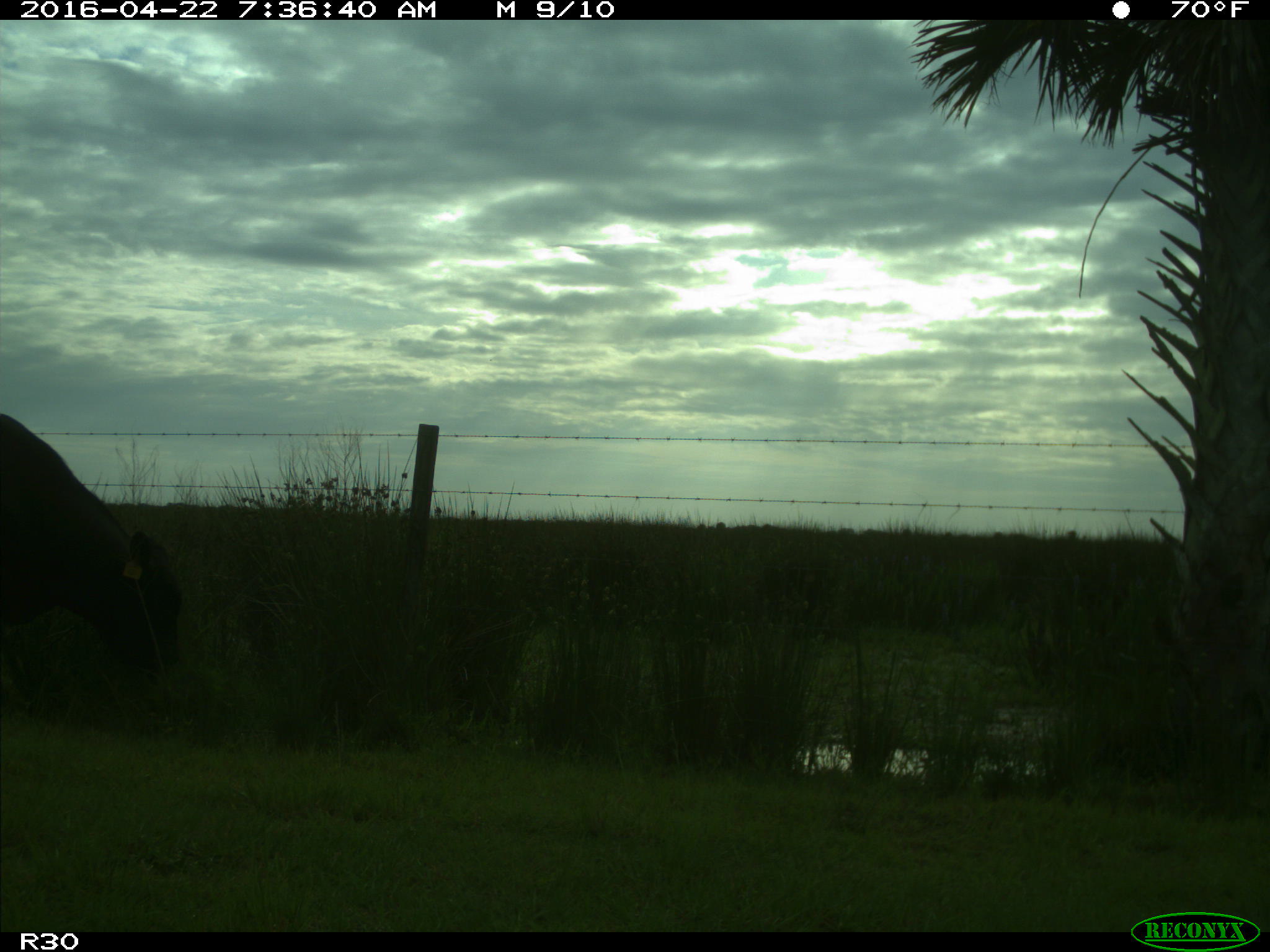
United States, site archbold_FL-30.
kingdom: Animalia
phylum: Chordata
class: Mammalia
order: Artiodactyla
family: Bovidae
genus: Bos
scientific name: Bos taurus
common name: domestic cow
Bos taurus (domestic cow).